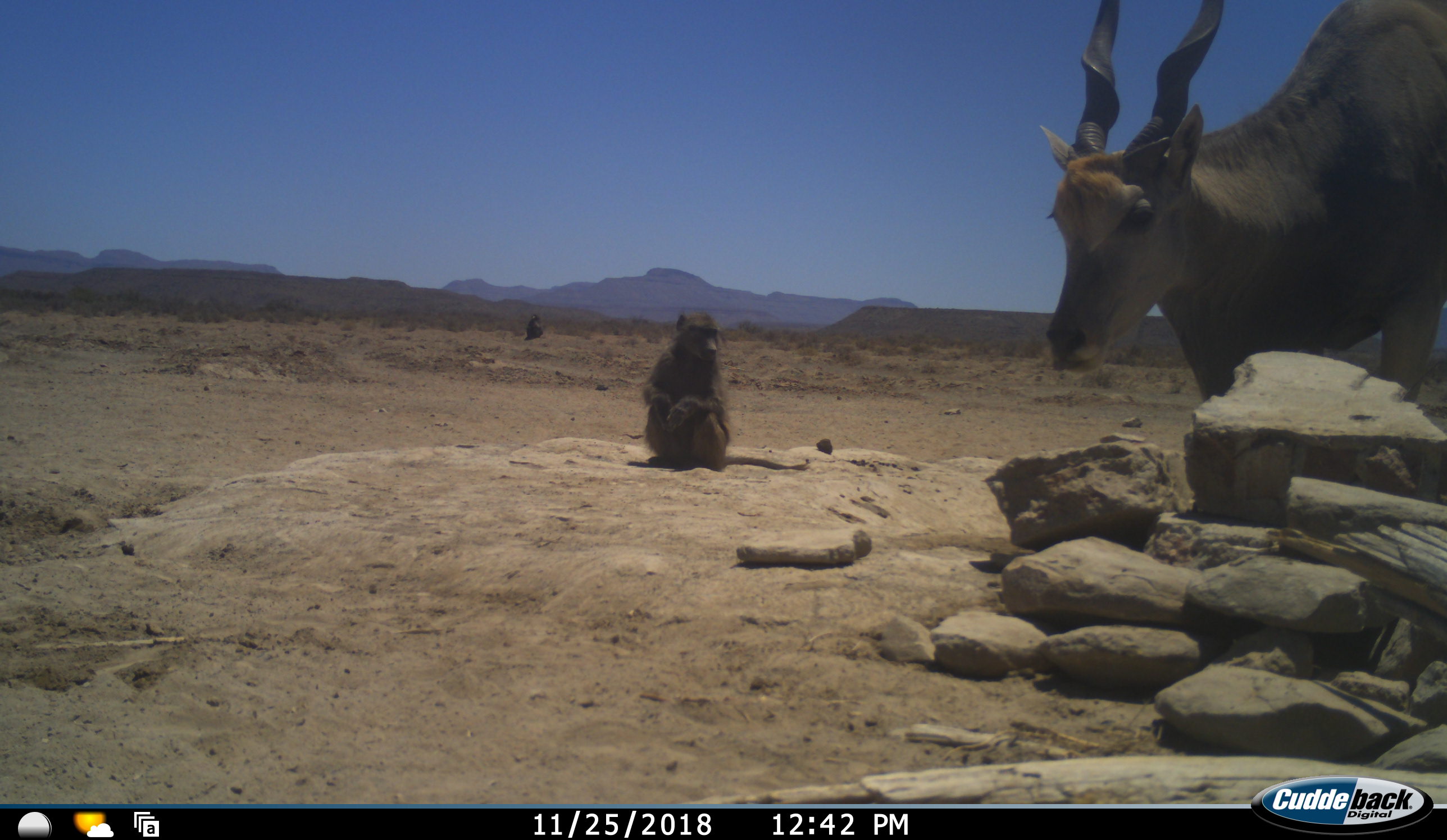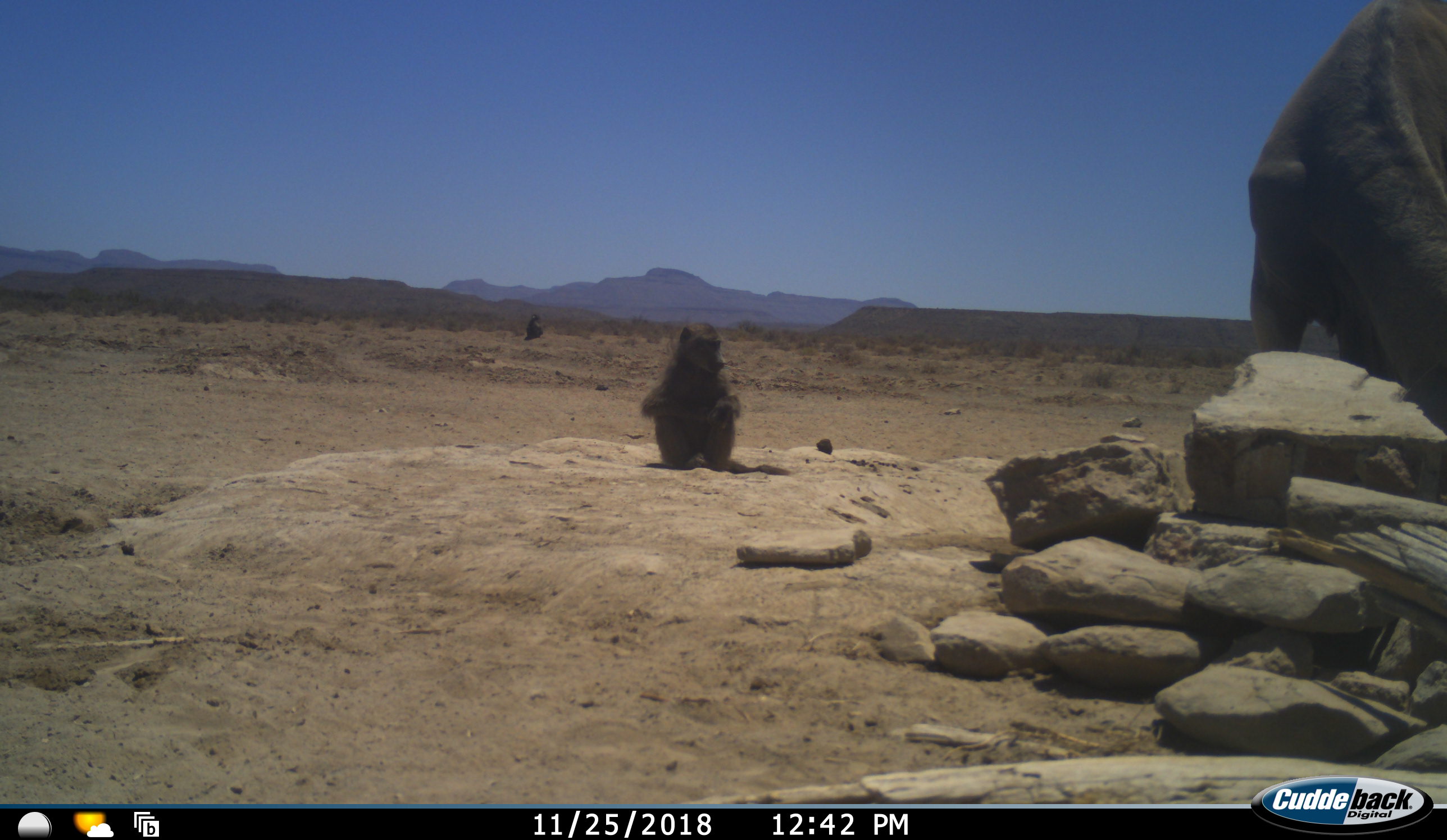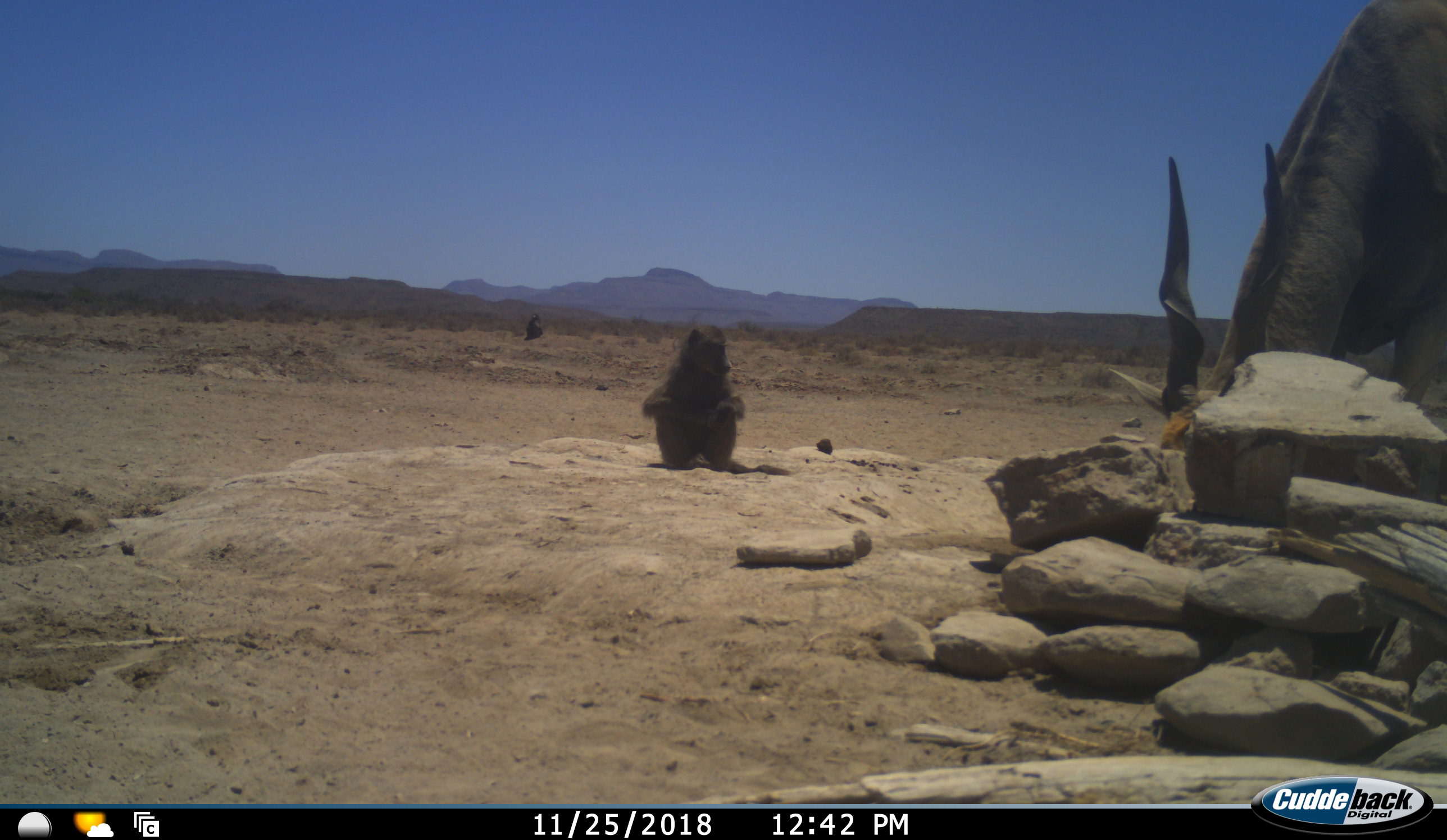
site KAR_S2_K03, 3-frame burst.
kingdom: Animalia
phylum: Chordata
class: Mammalia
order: Primates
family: Cercopithecidae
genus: Papio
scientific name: Papio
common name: baboon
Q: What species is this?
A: Baboon (Papio).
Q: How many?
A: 2.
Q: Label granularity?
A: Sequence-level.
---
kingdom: Animalia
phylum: Chordata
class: Mammalia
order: Artiodactyla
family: Bovidae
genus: Tragelaphus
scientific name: Tragelaphus oryx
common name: eland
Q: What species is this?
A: Eland (Tragelaphus oryx).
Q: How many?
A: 1.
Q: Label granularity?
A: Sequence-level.